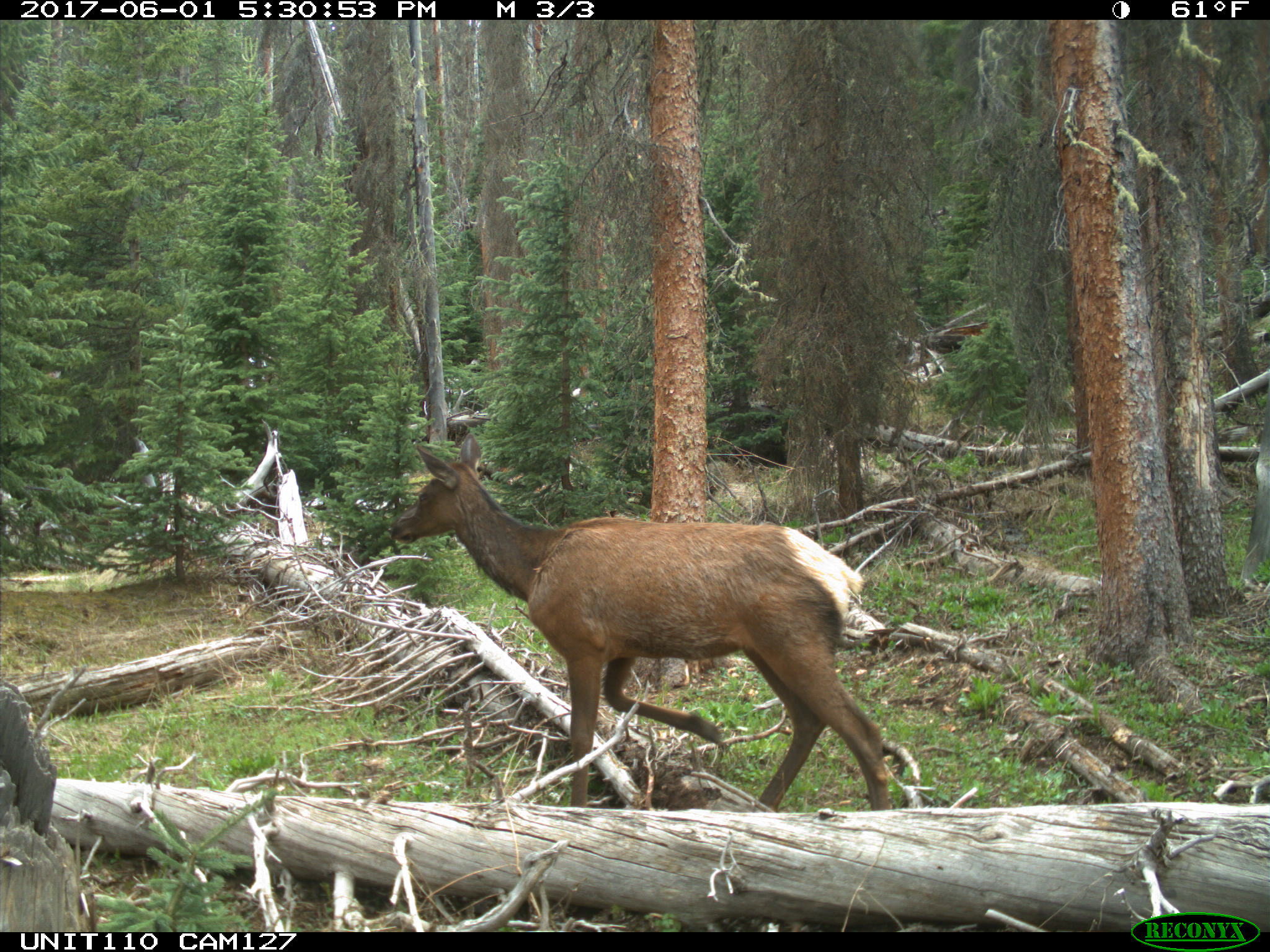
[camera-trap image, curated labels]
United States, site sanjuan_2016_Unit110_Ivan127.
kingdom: Animalia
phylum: Chordata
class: Mammalia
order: Artiodactyla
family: Cervidae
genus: Cervus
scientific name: Cervus elaphus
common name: red deer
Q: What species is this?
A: Cervus elaphus (red deer).